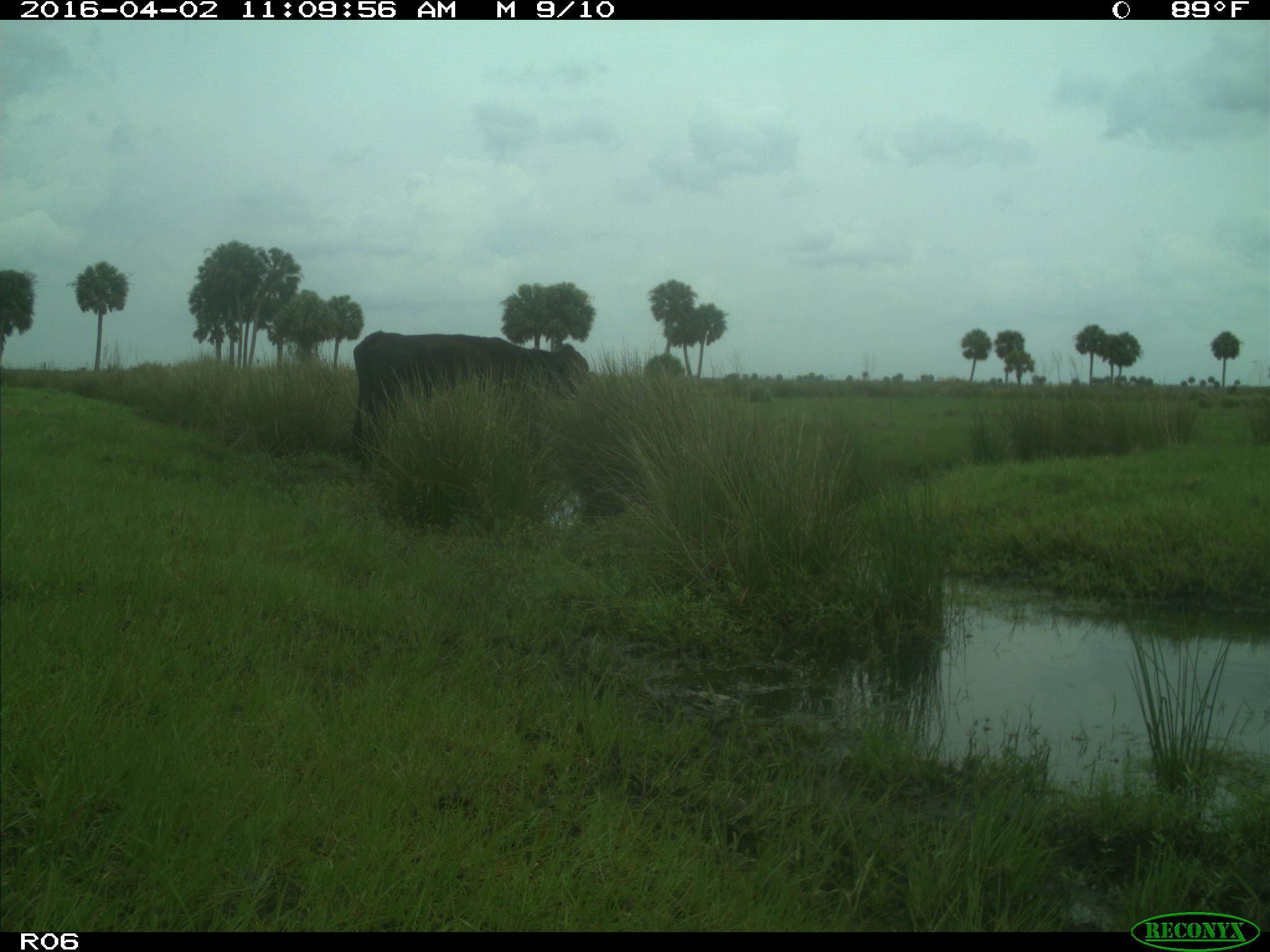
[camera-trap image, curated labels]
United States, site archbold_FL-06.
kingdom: Animalia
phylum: Chordata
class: Mammalia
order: Artiodactyla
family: Bovidae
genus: Bos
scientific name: Bos taurus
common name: domestic cow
Bos taurus (domestic cow).